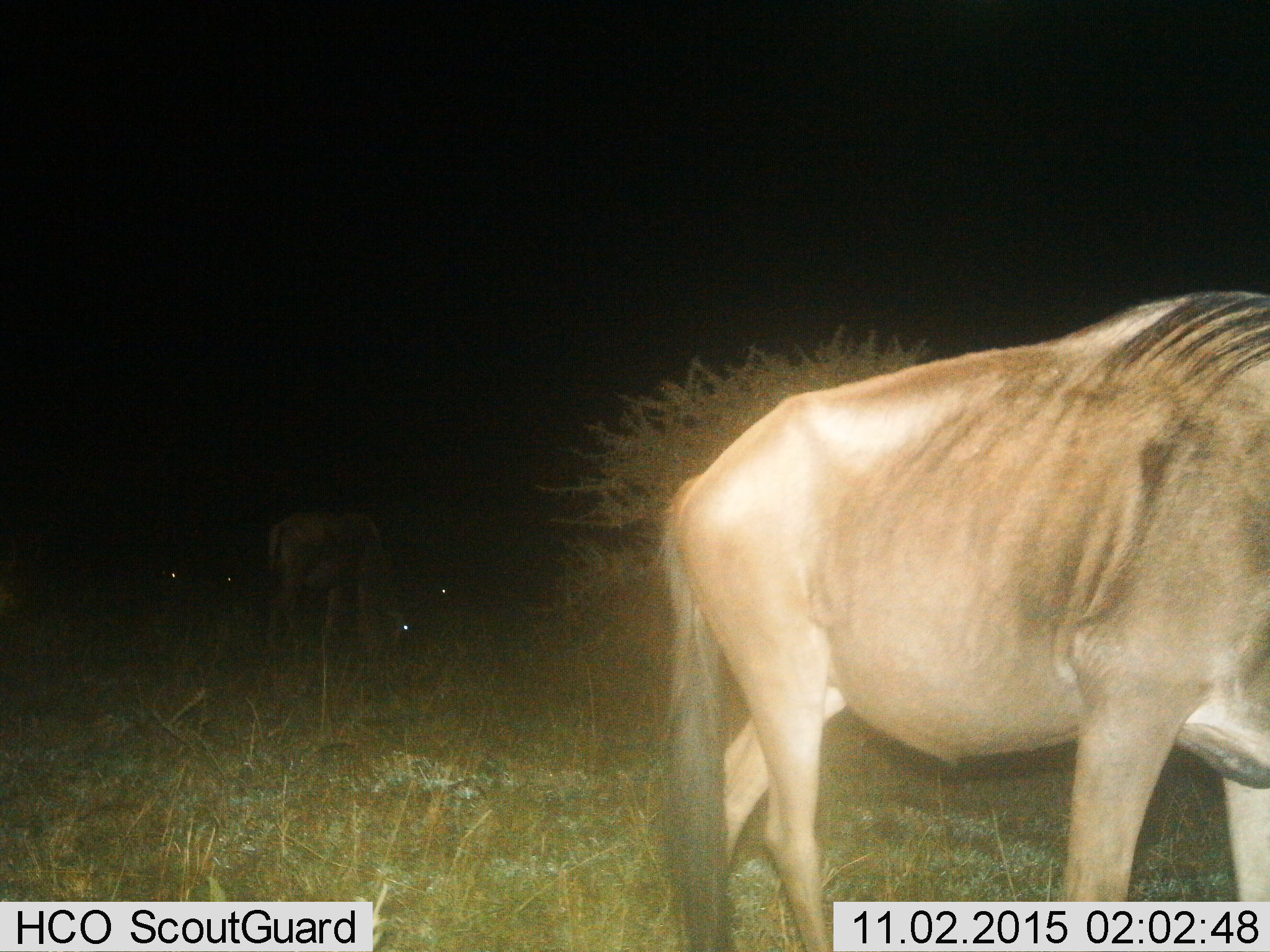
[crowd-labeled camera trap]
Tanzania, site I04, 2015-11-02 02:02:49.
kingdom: Animalia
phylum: Chordata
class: Mammalia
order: Artiodactyla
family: Bovidae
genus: Connochaetes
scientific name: Connochaetes taurinus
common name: blue wildebeest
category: wildebeest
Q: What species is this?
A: Wildebeest (blue wildebeest) (Connochaetes taurinus).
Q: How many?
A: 2.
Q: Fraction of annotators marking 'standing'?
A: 44%.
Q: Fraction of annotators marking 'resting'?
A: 0%.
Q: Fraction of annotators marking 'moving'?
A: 56%.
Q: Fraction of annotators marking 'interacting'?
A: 0%.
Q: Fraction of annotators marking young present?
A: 0%.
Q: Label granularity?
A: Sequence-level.